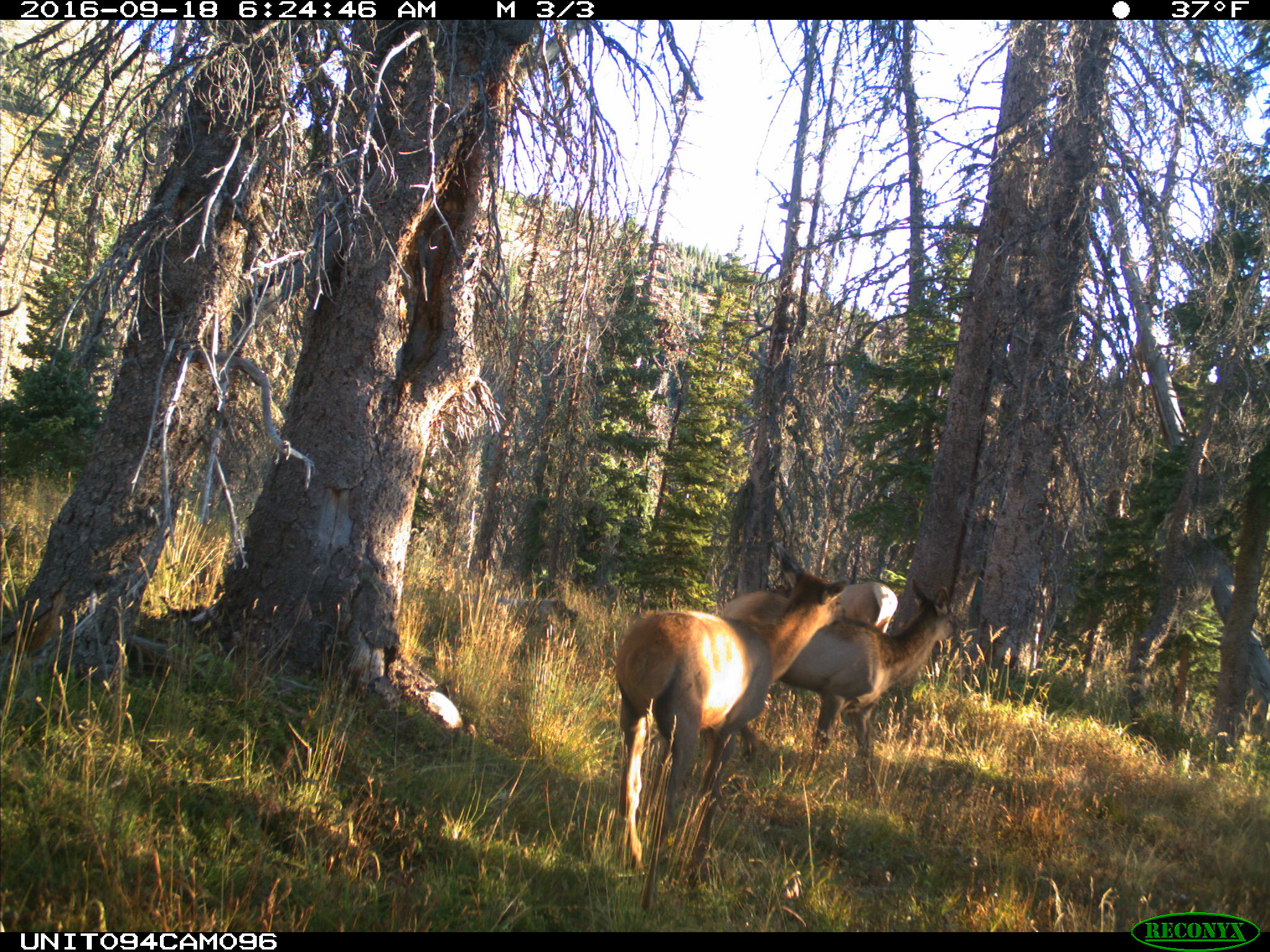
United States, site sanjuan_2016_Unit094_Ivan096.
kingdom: Animalia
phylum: Chordata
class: Mammalia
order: Artiodactyla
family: Cervidae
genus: Cervus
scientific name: Cervus elaphus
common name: red deer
Cervus elaphus (red deer).